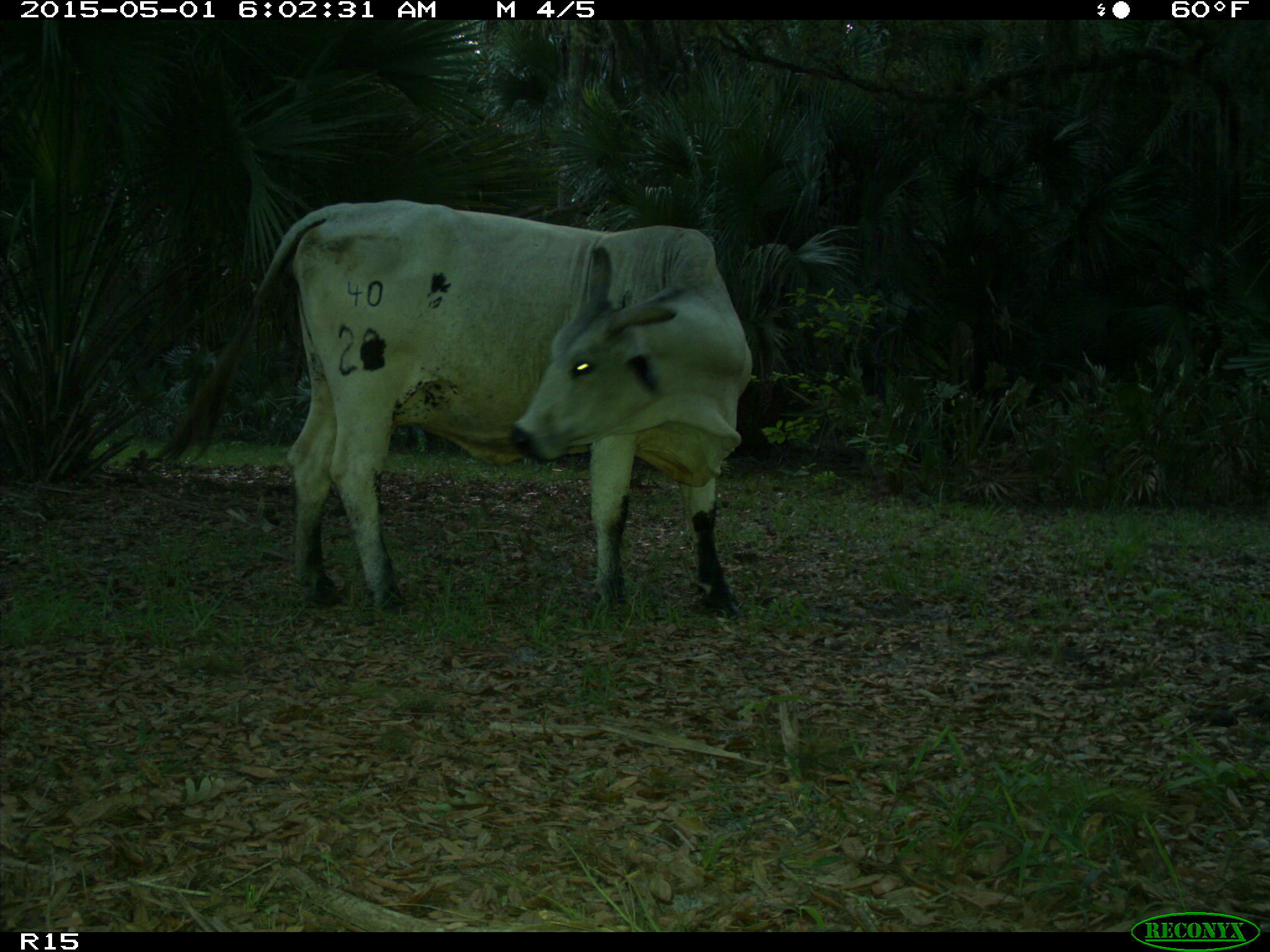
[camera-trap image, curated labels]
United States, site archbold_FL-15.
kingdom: Animalia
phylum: Chordata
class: Mammalia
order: Artiodactyla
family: Bovidae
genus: Bos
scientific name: Bos taurus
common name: domestic cow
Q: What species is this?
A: Bos taurus (domestic cow).